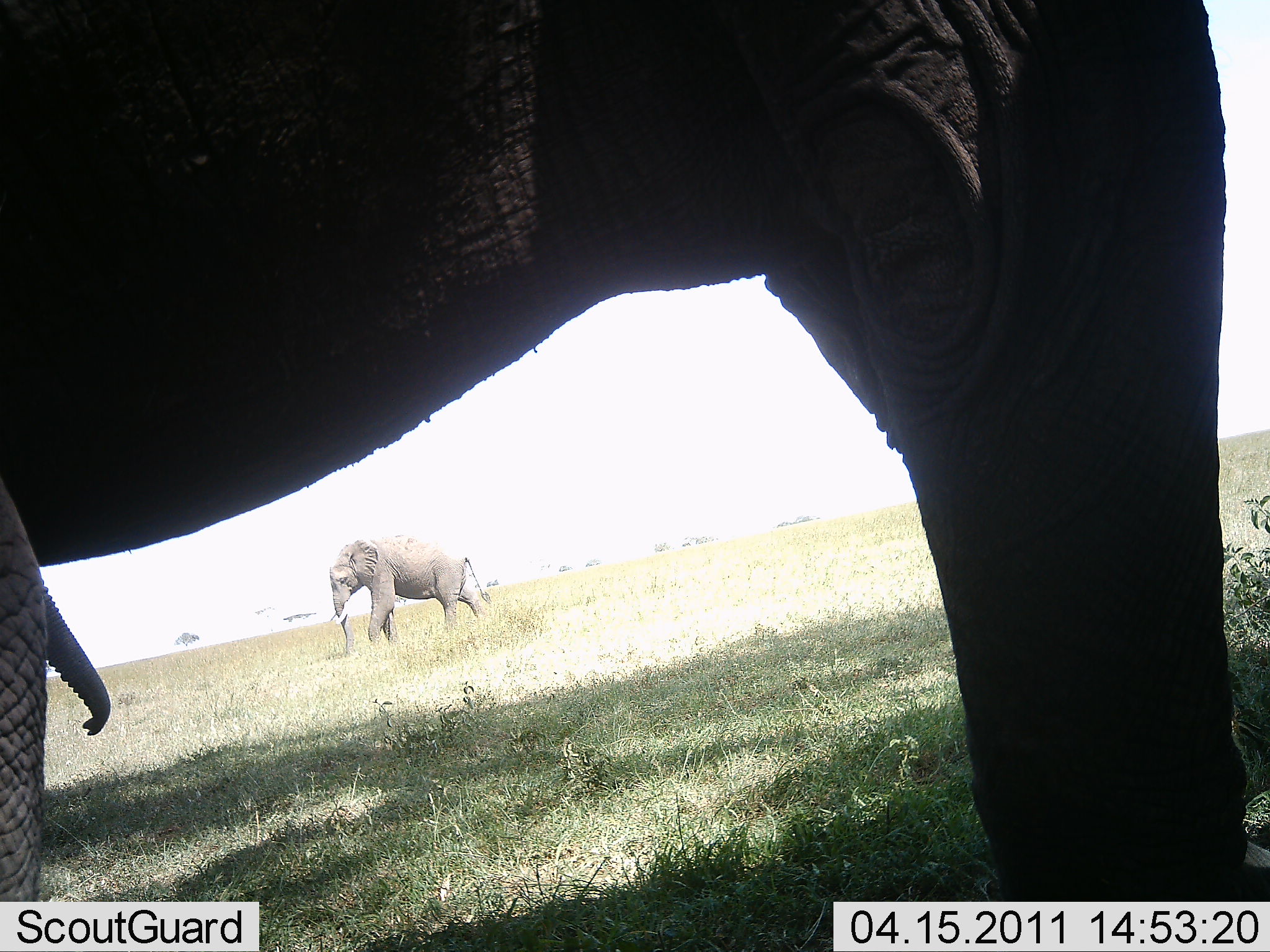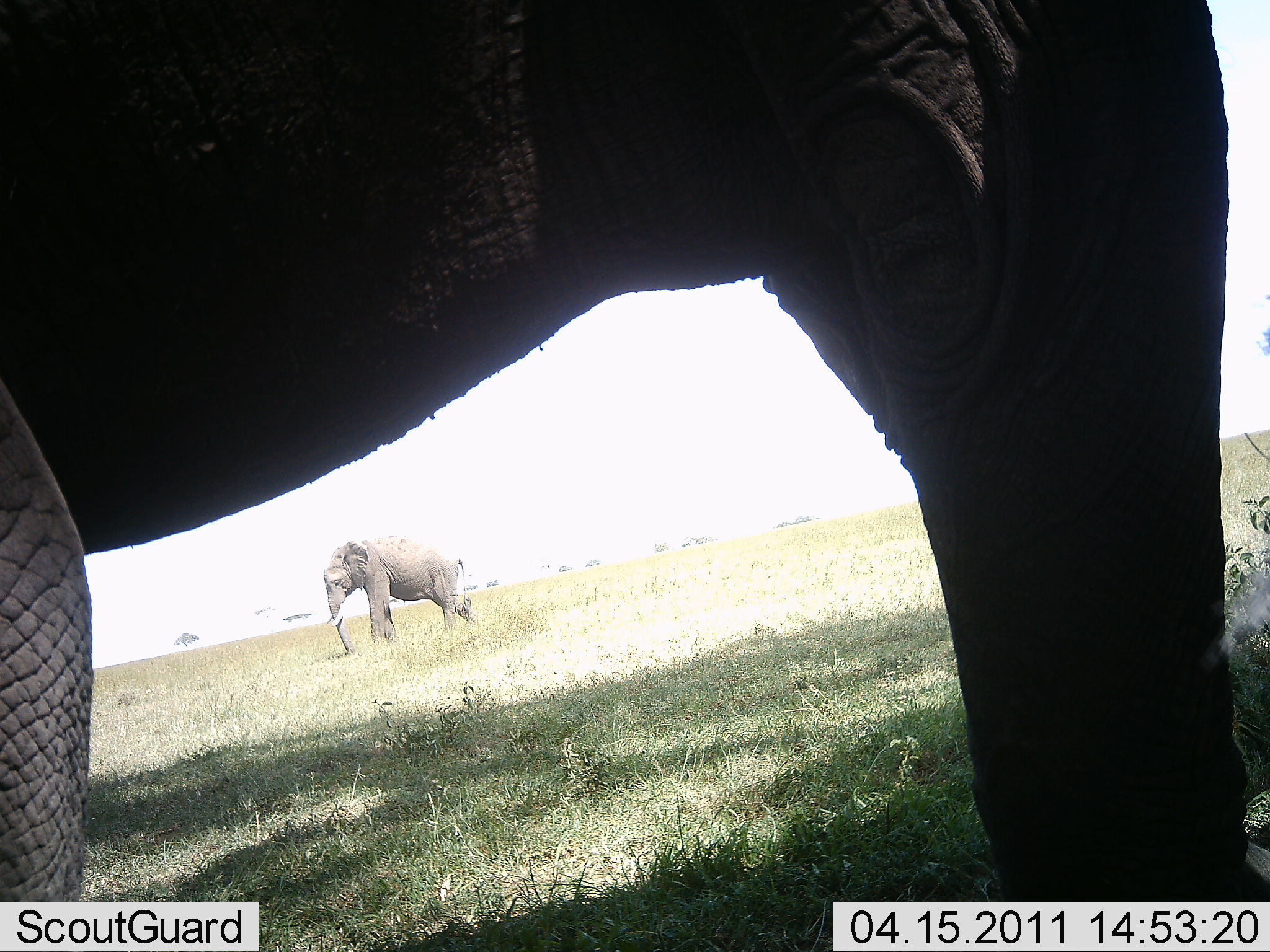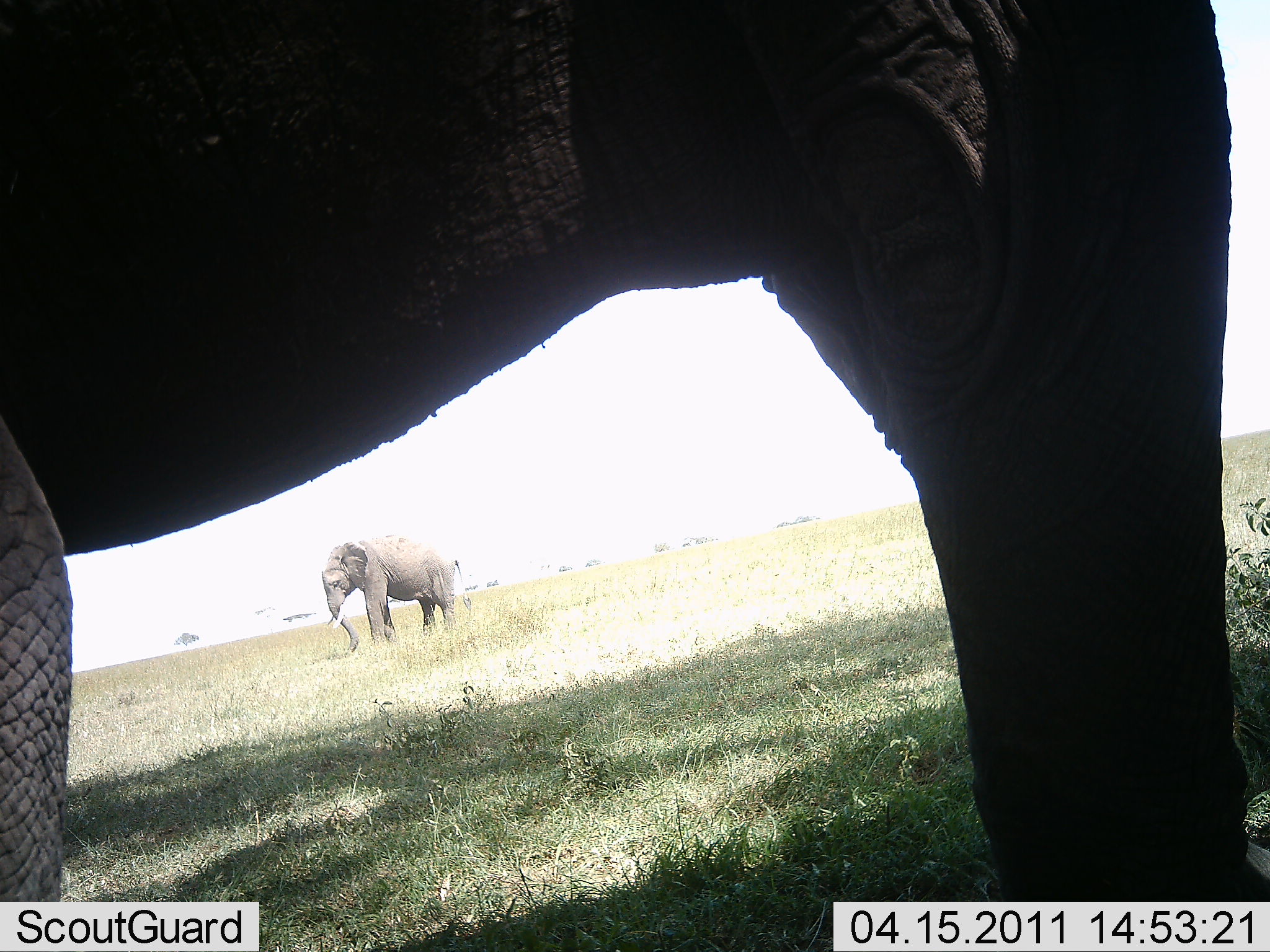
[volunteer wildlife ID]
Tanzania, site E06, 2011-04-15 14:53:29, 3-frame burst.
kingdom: Animalia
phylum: Chordata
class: Mammalia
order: Proboscidea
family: Elephantidae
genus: Loxodonta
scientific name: Loxodonta africana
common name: african bush elephant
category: elephant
Elephant (african bush elephant) (Loxodonta africana), count 2. Behavior (volunteer vote fractions): standing 83%, resting 0%, moving 17%, interacting 0%. Young present (vote fraction): 0%. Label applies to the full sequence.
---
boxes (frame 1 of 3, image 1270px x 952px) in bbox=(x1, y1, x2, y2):
animal: bbox=(2, 3, 1270, 951); bbox=(327, 536, 493, 662); bbox=(42, 579, 116, 736)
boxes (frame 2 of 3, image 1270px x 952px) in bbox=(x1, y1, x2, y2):
animal: bbox=(2, 1, 1270, 951); bbox=(321, 535, 482, 655)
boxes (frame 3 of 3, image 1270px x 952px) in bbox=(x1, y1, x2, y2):
animal: bbox=(2, 1, 1270, 951); bbox=(319, 532, 473, 659)